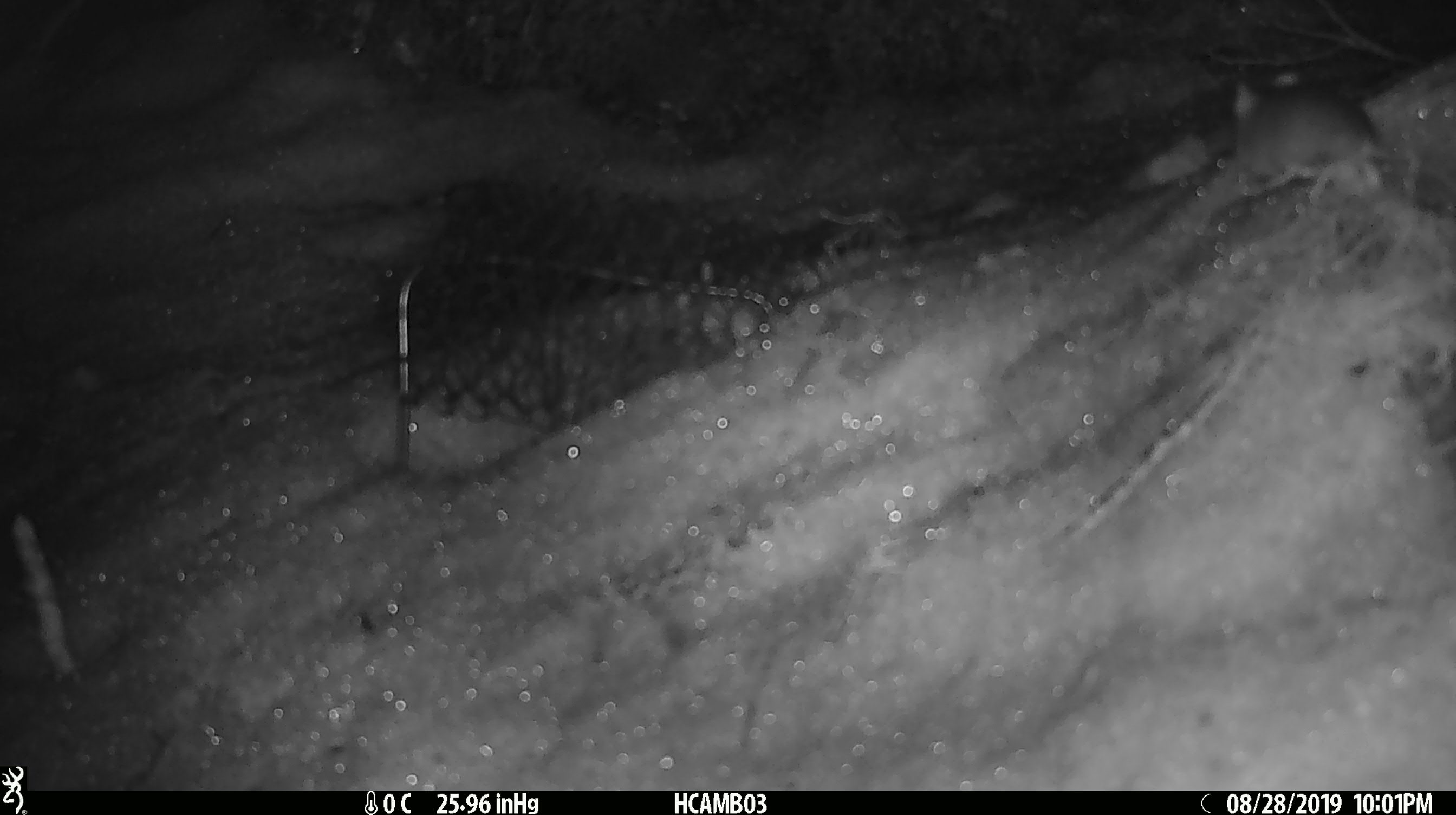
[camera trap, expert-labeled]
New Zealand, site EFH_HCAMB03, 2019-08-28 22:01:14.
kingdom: Animalia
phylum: Chordata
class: Mammalia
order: Rodentia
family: Muridae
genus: Mus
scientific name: Mus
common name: mouse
Mouse (Mus).